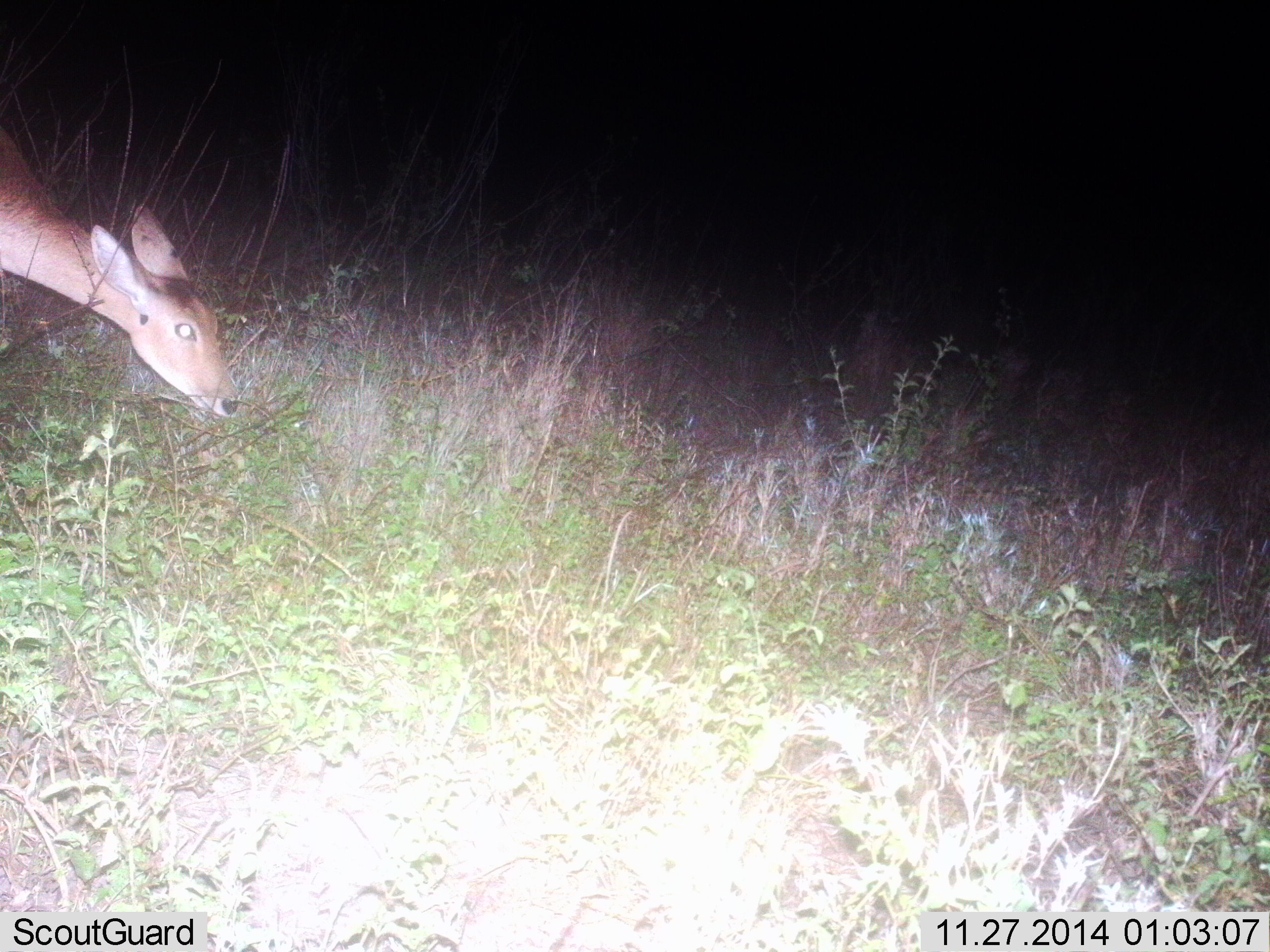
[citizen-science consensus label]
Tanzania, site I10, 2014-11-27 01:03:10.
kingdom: Animalia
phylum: Chordata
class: Mammalia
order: Artiodactyla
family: Bovidae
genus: Redunca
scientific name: Redunca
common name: reedbuck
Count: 1.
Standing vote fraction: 30%.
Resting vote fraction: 0%.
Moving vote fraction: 10%.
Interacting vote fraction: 0%.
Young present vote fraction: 0%.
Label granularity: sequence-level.